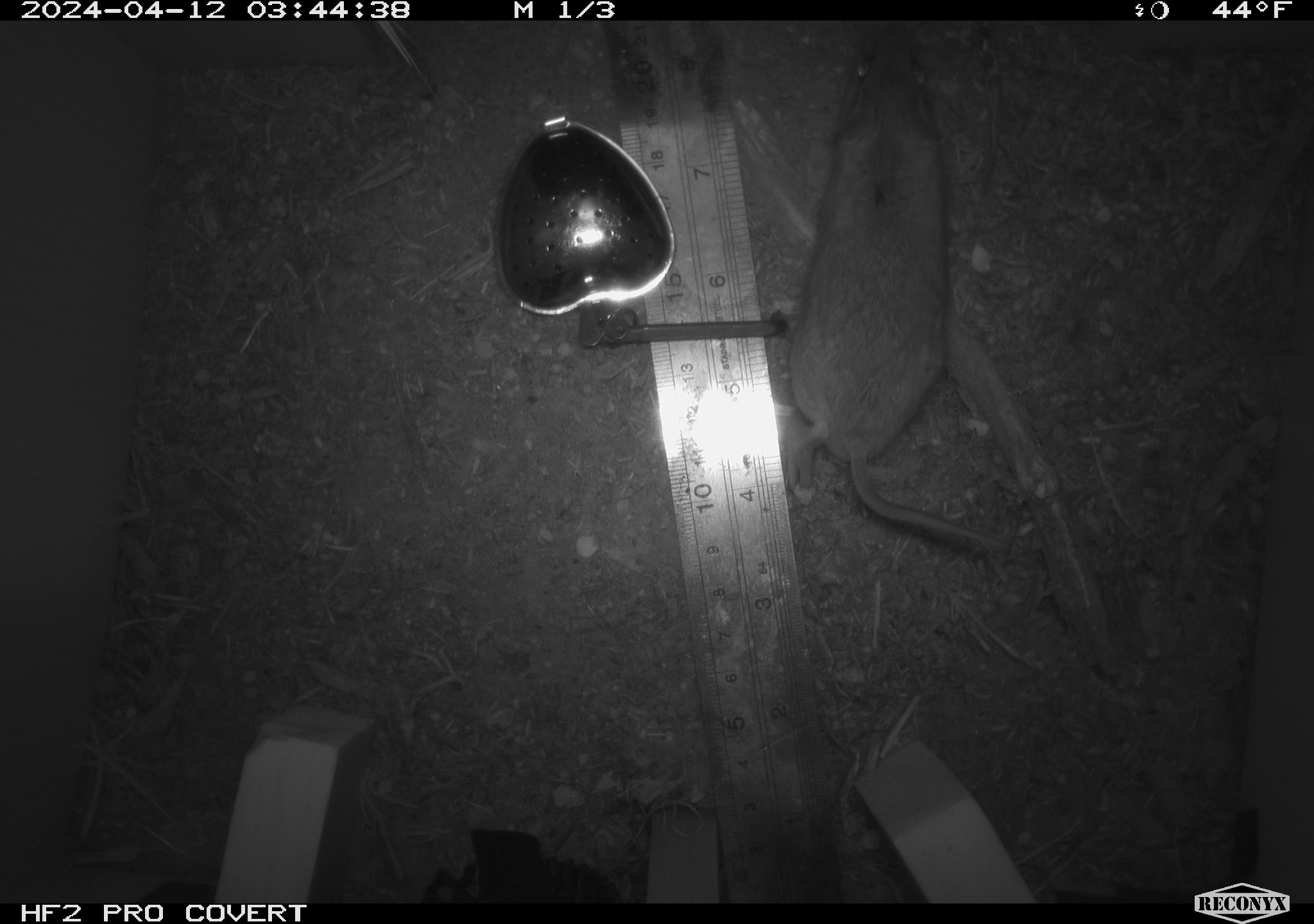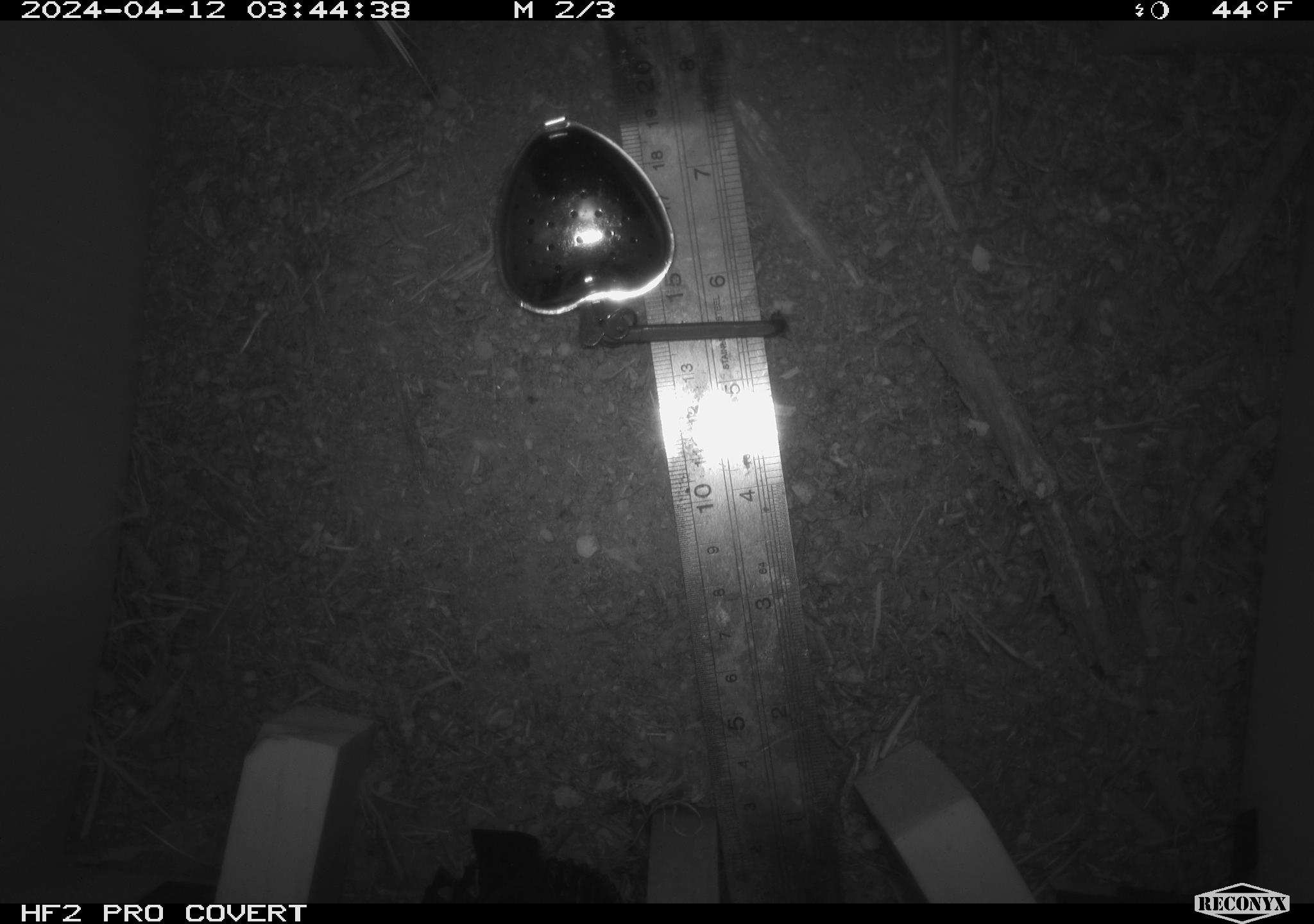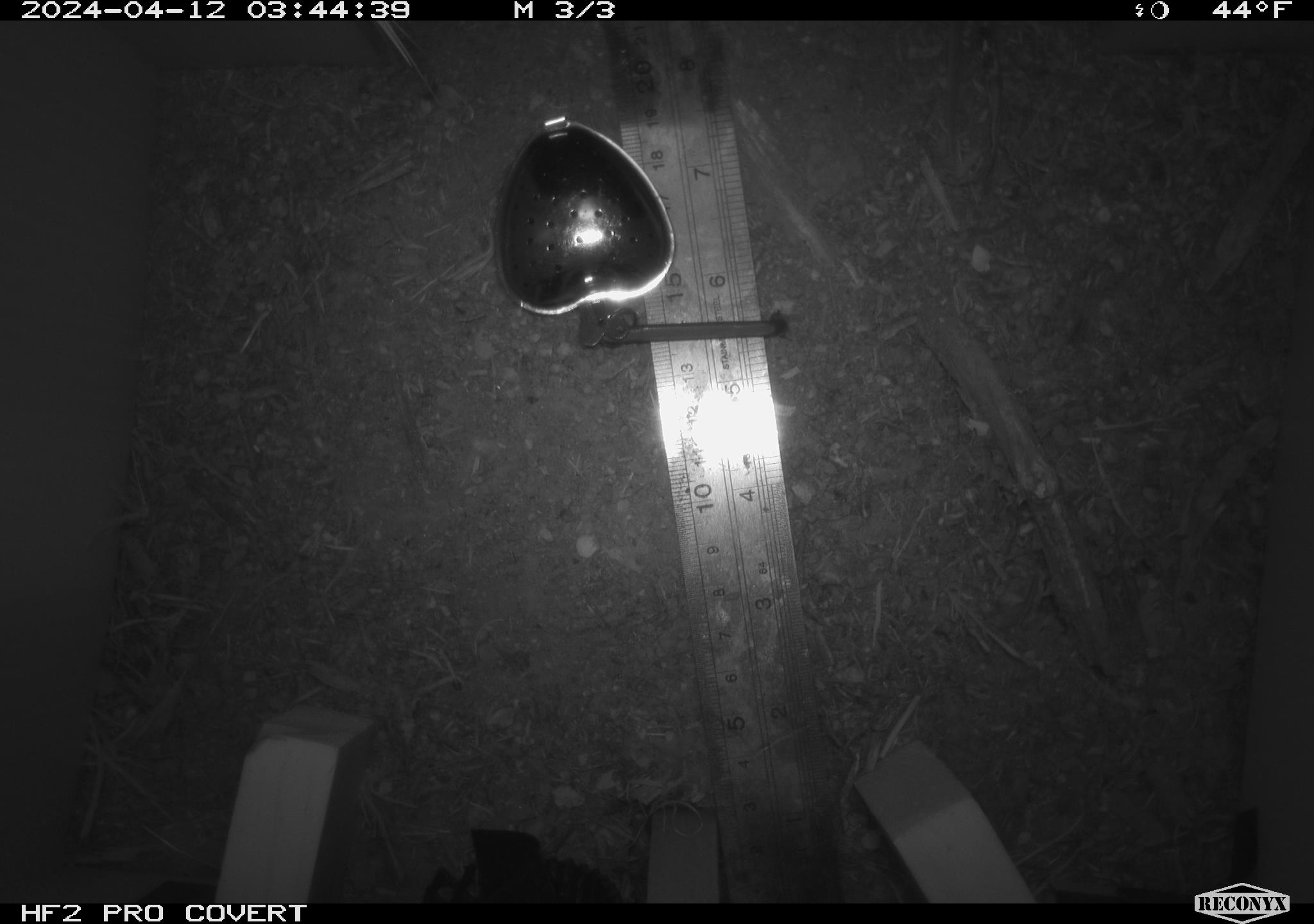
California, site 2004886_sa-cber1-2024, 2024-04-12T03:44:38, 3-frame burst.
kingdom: Animalia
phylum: Chordata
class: Mammalia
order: Rodentia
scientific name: Rodentia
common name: mouse species